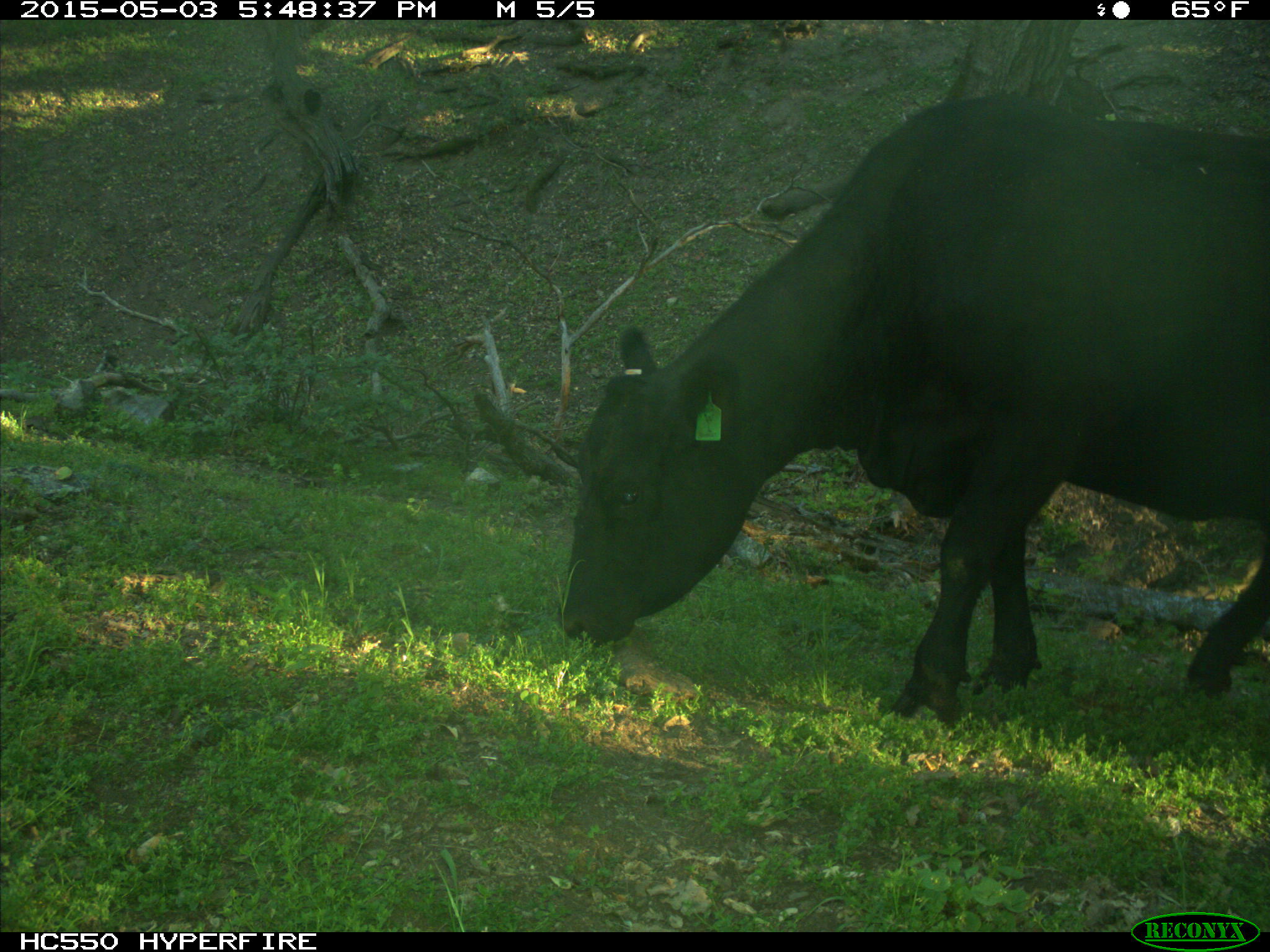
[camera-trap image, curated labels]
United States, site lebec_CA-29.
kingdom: Animalia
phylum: Chordata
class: Mammalia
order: Artiodactyla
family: Bovidae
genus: Bos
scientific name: Bos taurus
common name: domestic cow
Bos taurus (domestic cow).